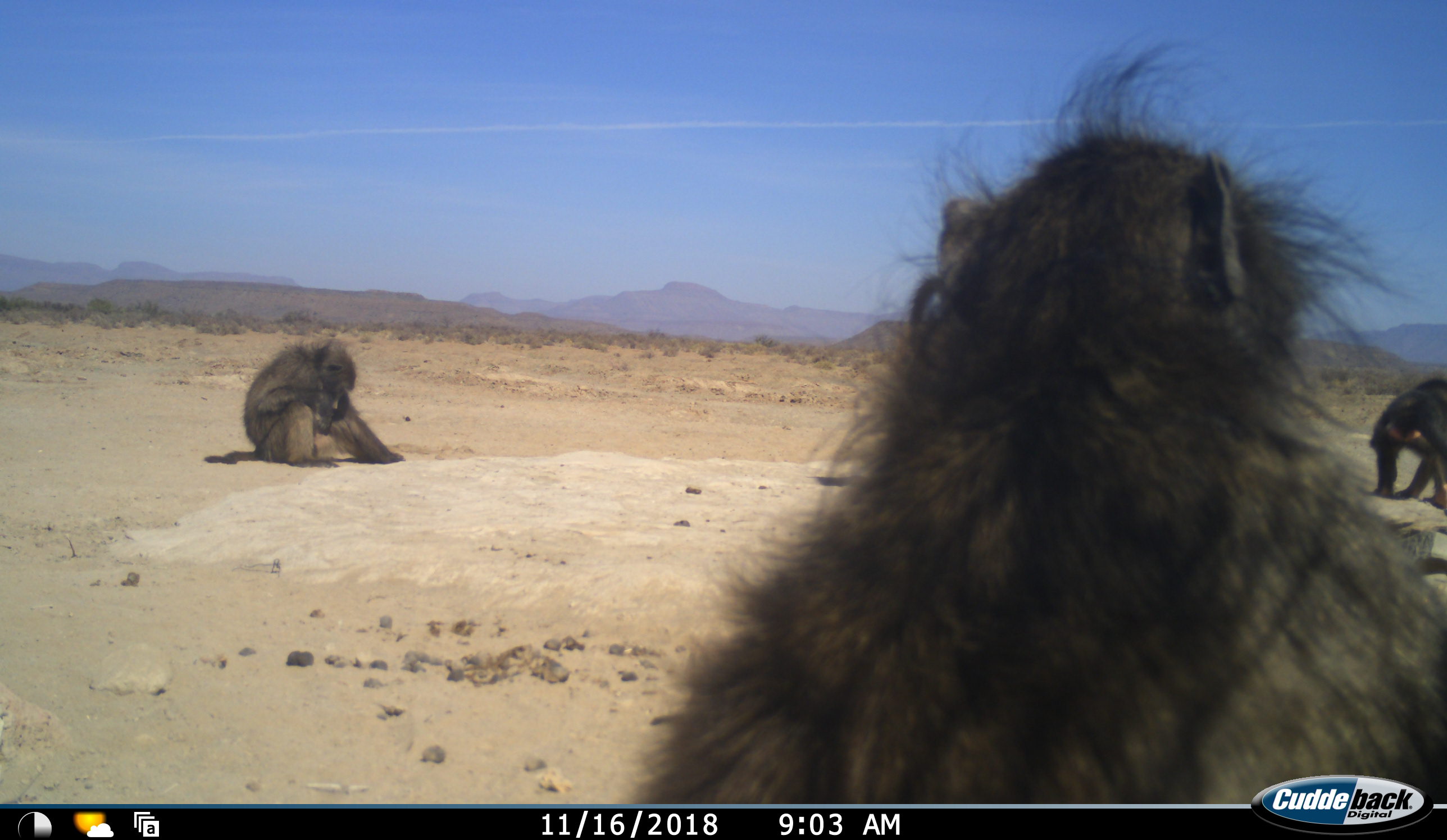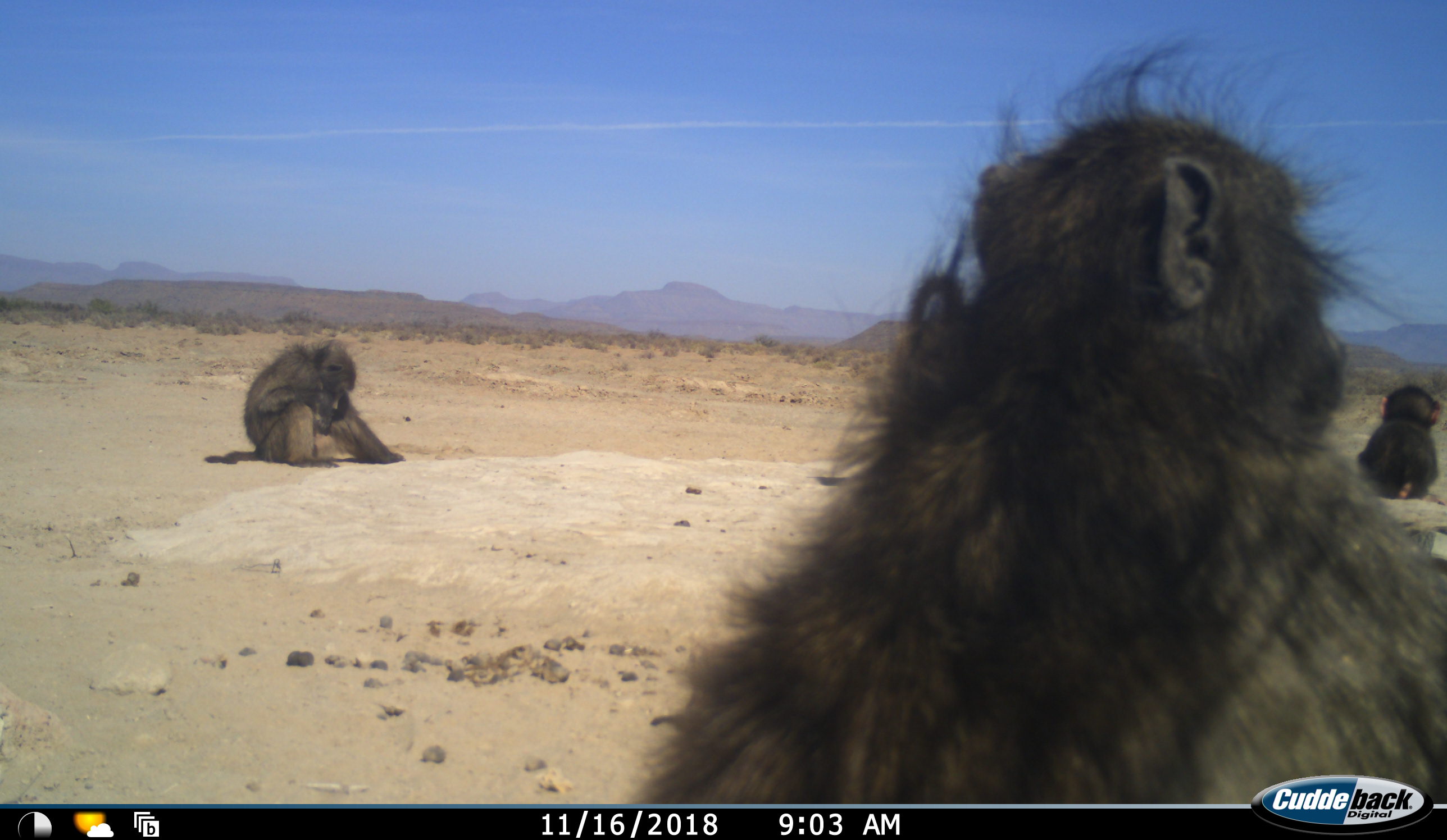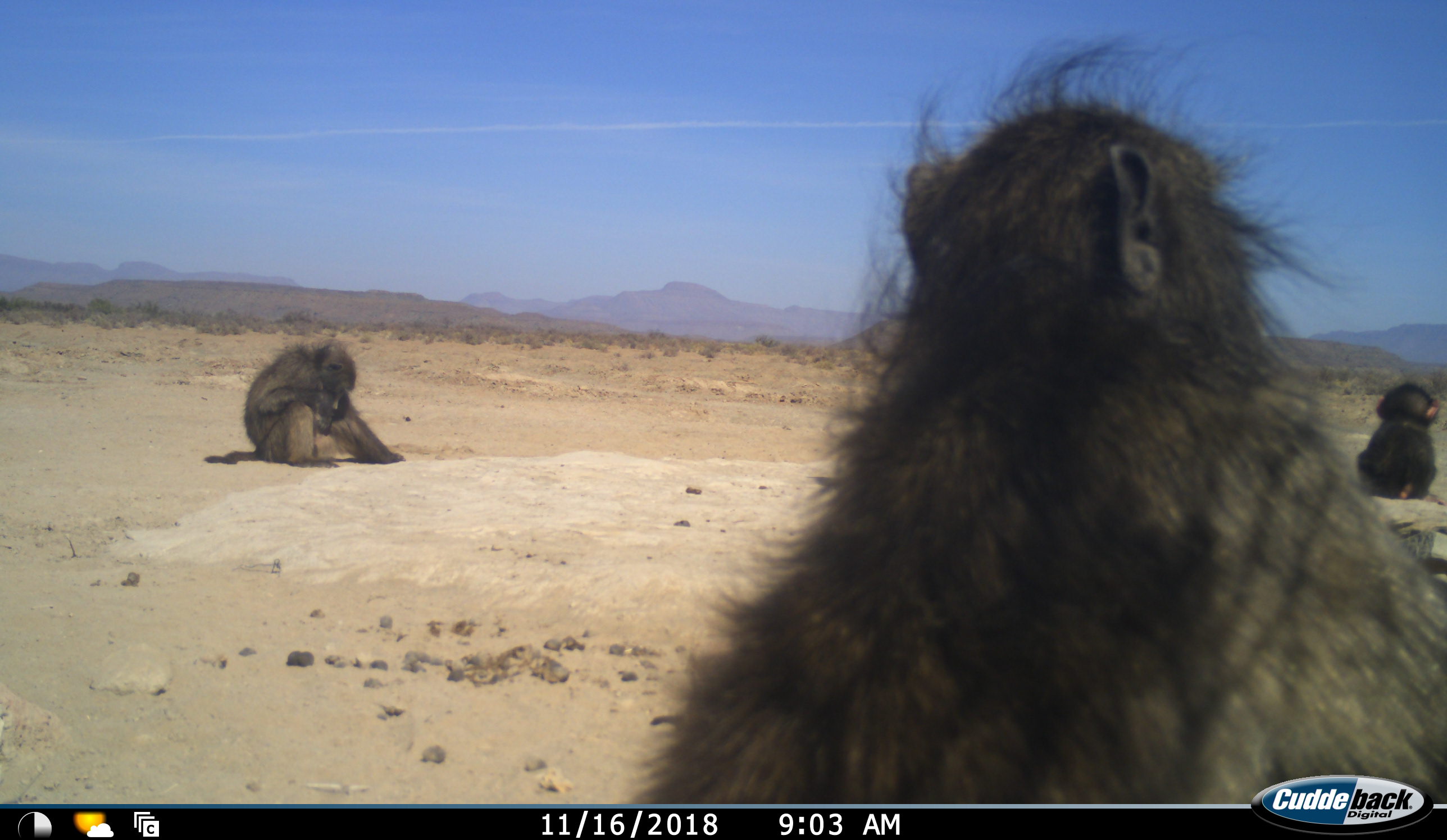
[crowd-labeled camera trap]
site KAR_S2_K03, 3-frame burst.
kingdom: Animalia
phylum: Chordata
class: Mammalia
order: Primates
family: Cercopithecidae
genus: Papio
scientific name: Papio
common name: baboon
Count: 3.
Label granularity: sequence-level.